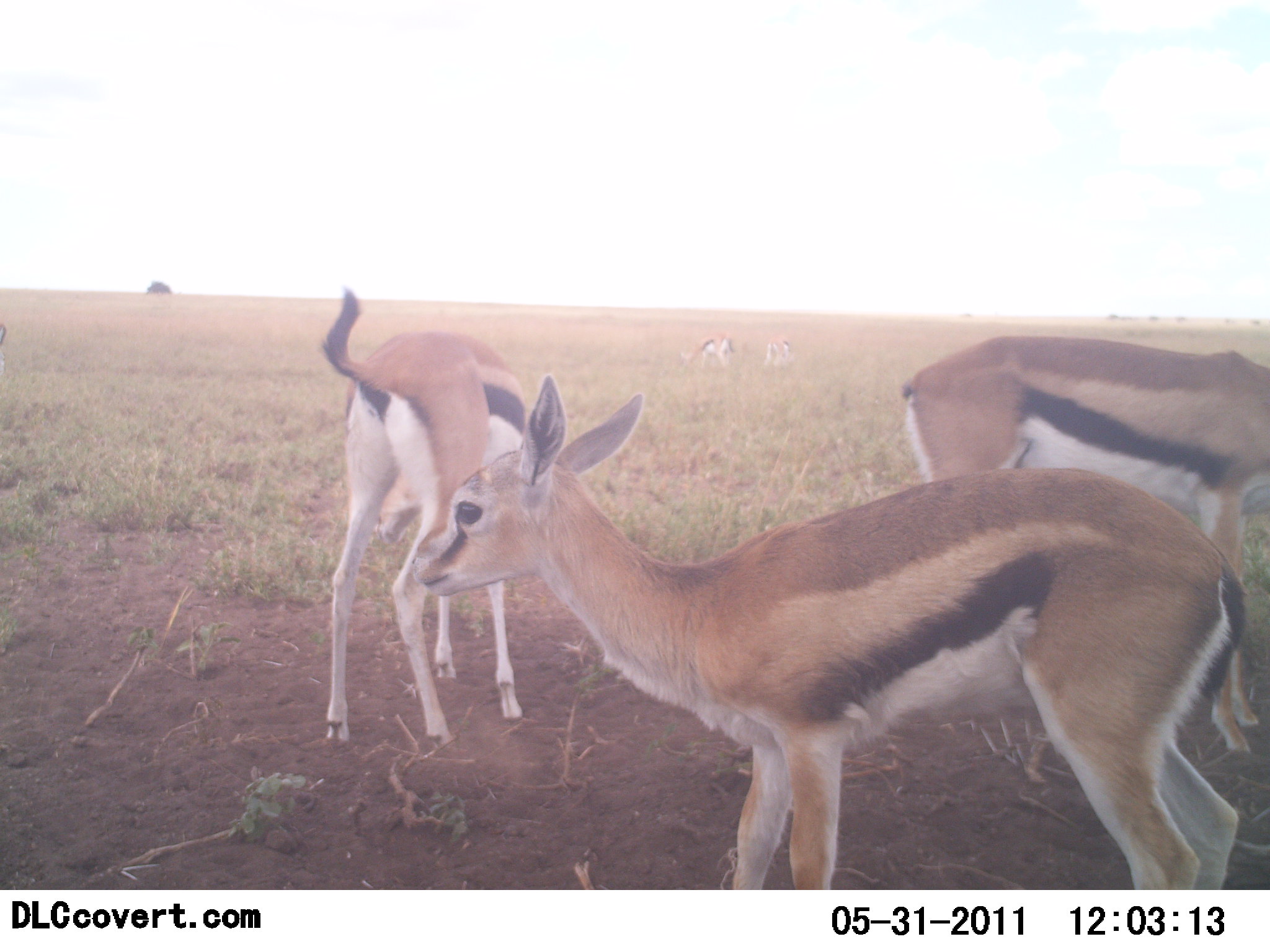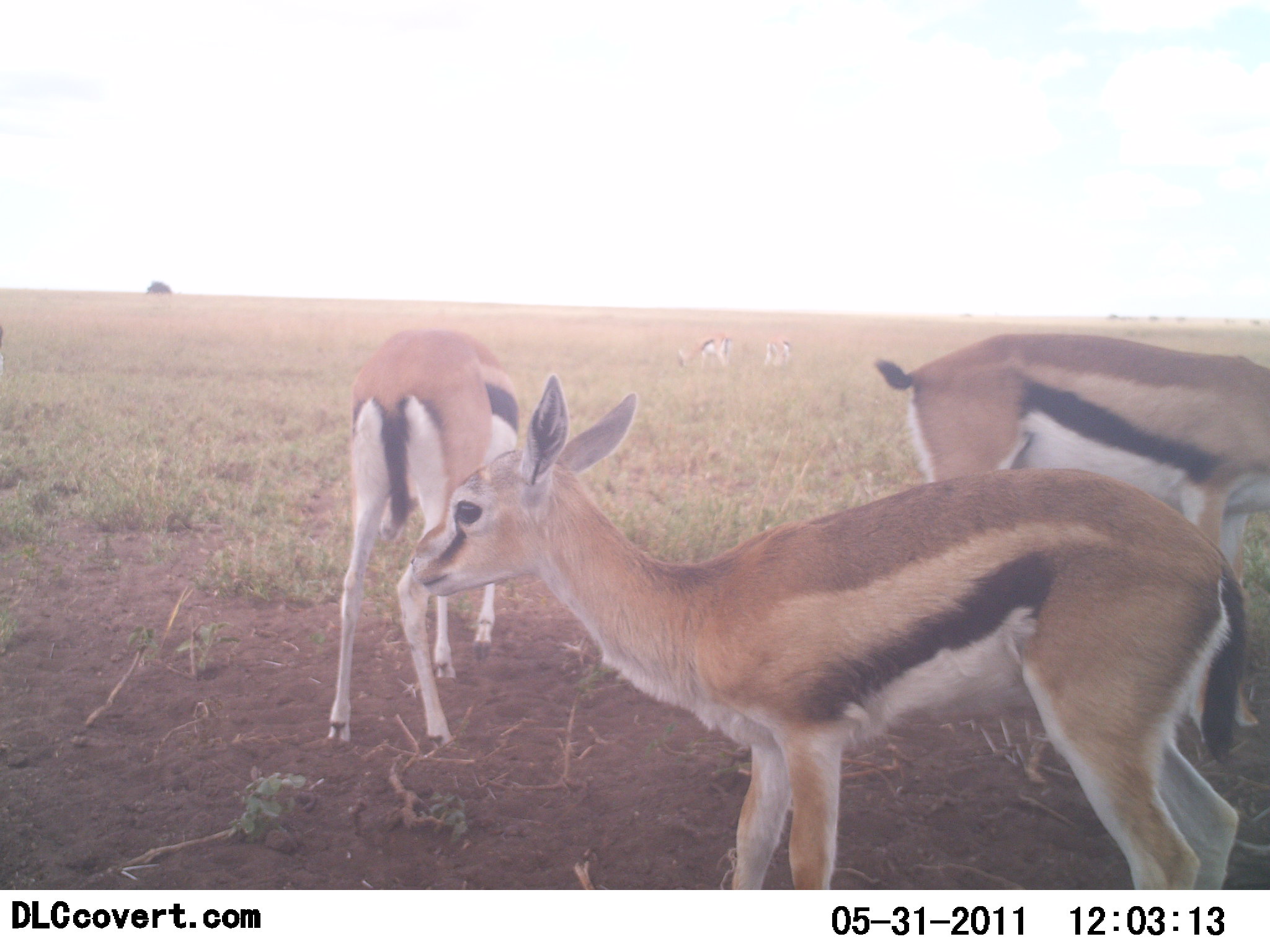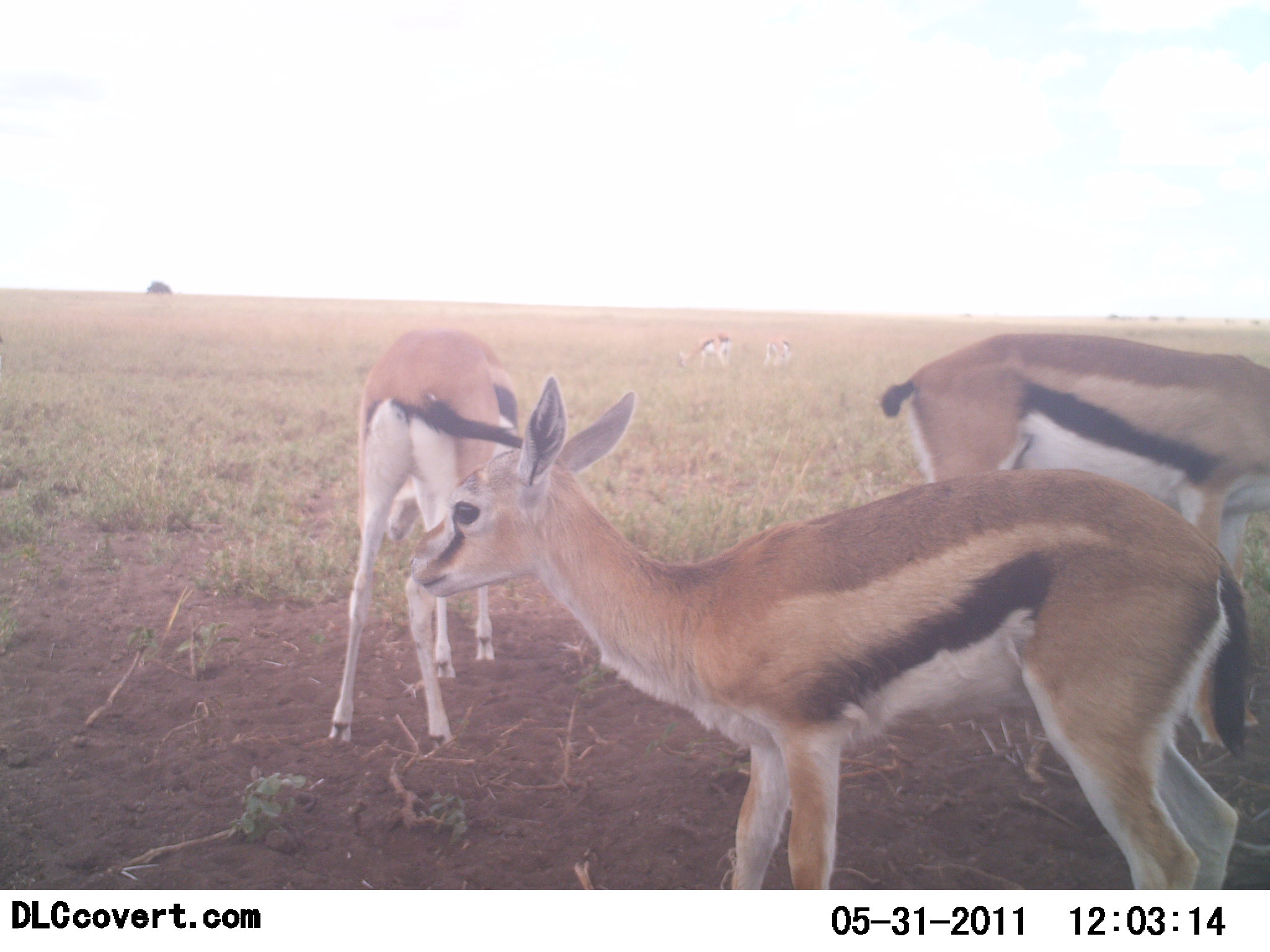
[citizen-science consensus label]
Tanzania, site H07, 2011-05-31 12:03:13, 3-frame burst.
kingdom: Animalia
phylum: Chordata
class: Mammalia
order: Artiodactyla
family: Bovidae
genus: Eudorcas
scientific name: Eudorcas thomsonii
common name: thomson's gazelle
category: gazellethomsons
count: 3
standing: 91%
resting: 0%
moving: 0%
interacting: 9%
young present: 9%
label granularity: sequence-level